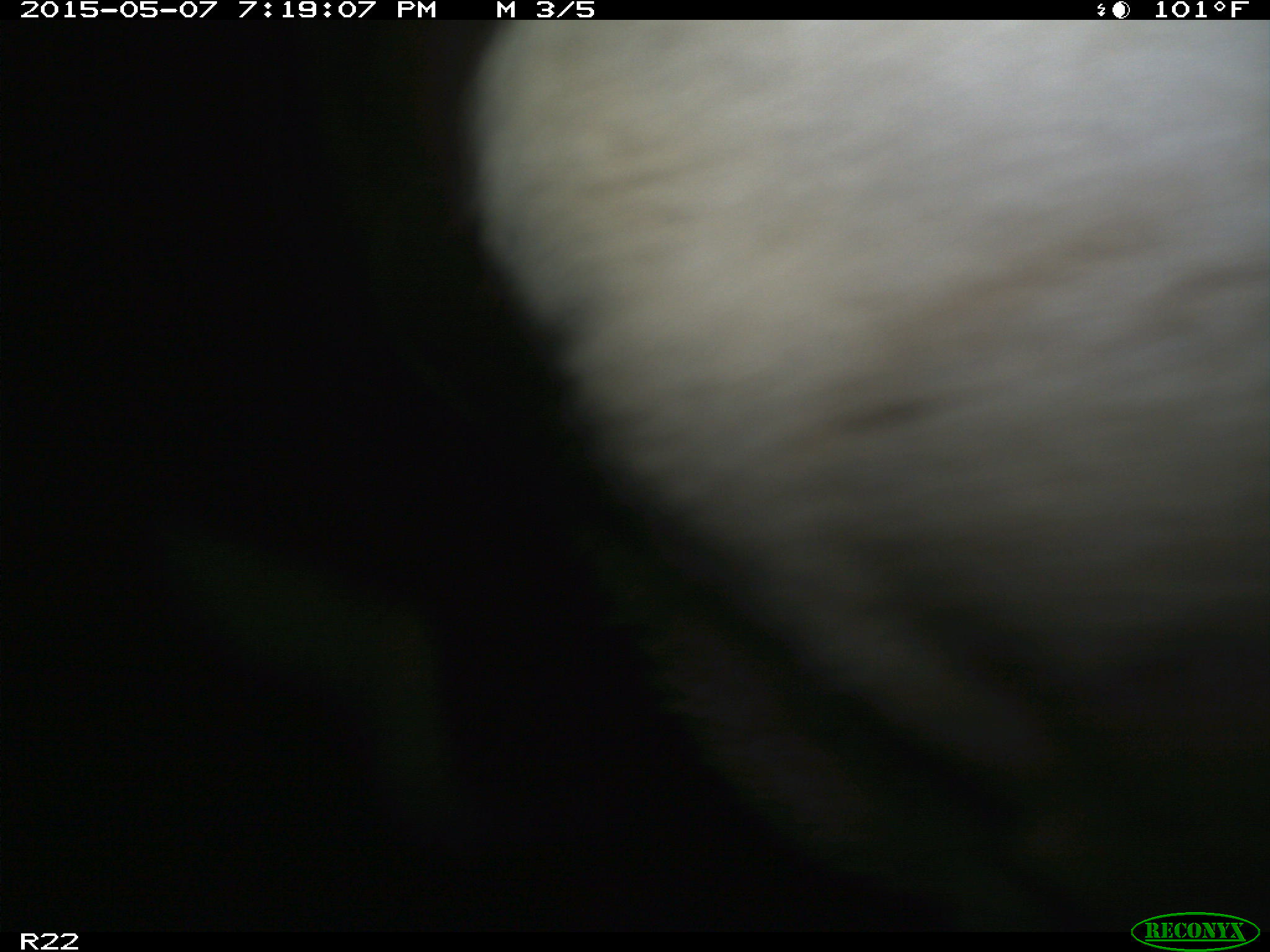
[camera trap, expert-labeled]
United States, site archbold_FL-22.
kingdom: Animalia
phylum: Chordata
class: Mammalia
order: Artiodactyla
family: Bovidae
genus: Bos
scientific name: Bos taurus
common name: domestic cow